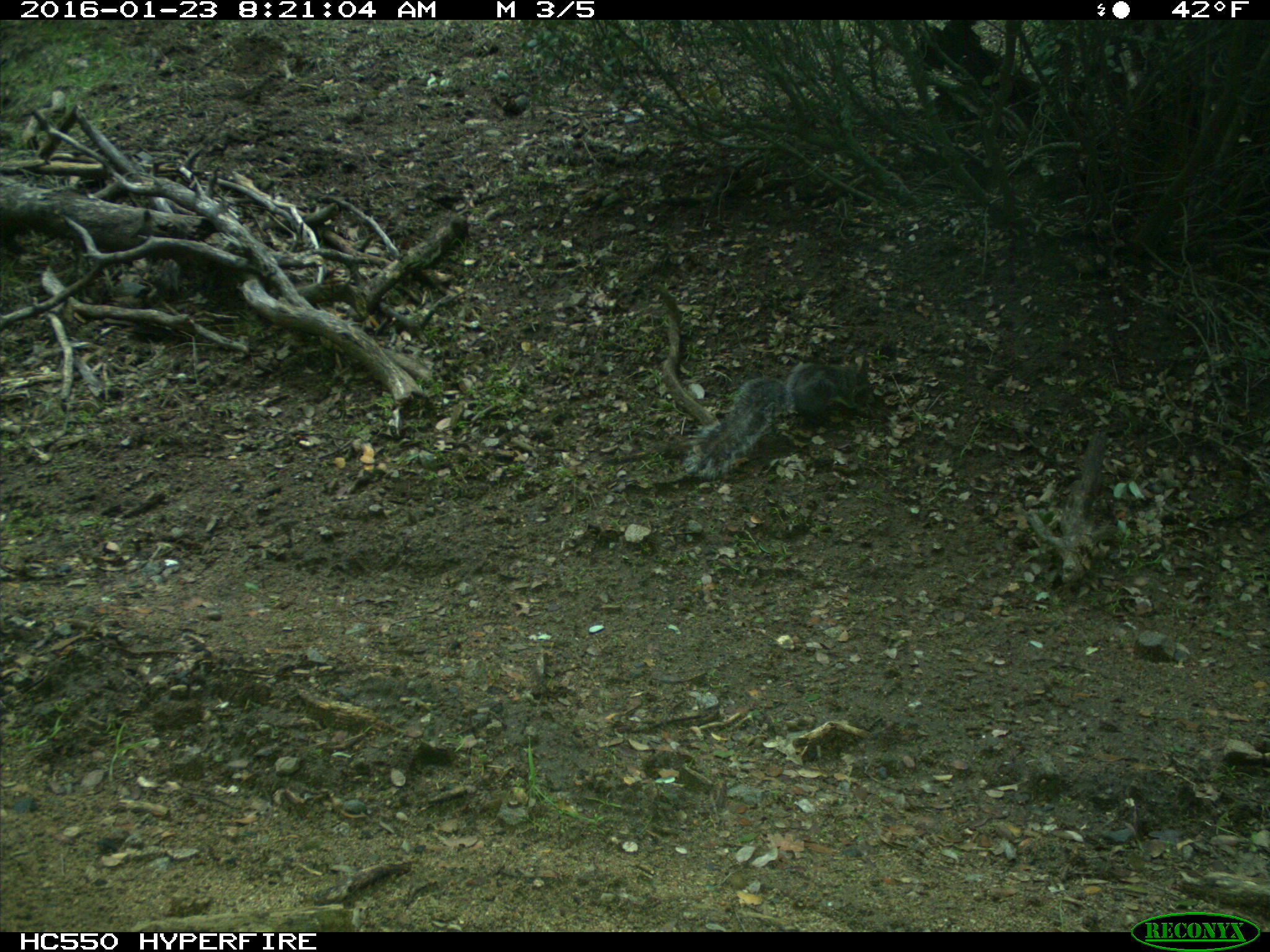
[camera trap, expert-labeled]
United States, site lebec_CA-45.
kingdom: Animalia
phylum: Chordata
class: Mammalia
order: Rodentia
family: Sciuridae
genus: Sciurus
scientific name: Sciurus carolinensis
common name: eastern gray squirrel